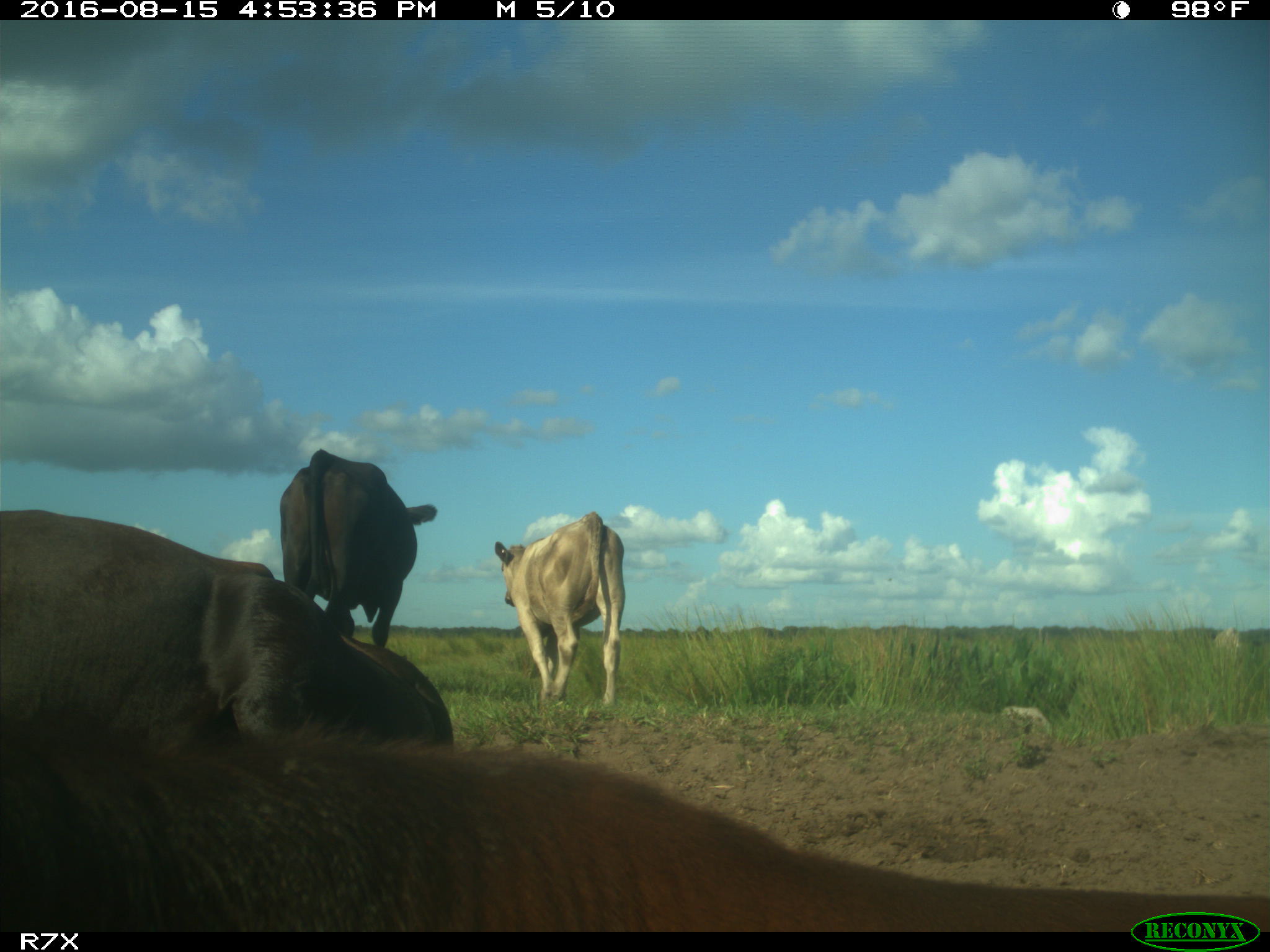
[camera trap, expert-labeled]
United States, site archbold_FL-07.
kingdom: Animalia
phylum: Chordata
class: Mammalia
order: Artiodactyla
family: Bovidae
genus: Bos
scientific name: Bos taurus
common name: domestic cow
Bos taurus (domestic cow).